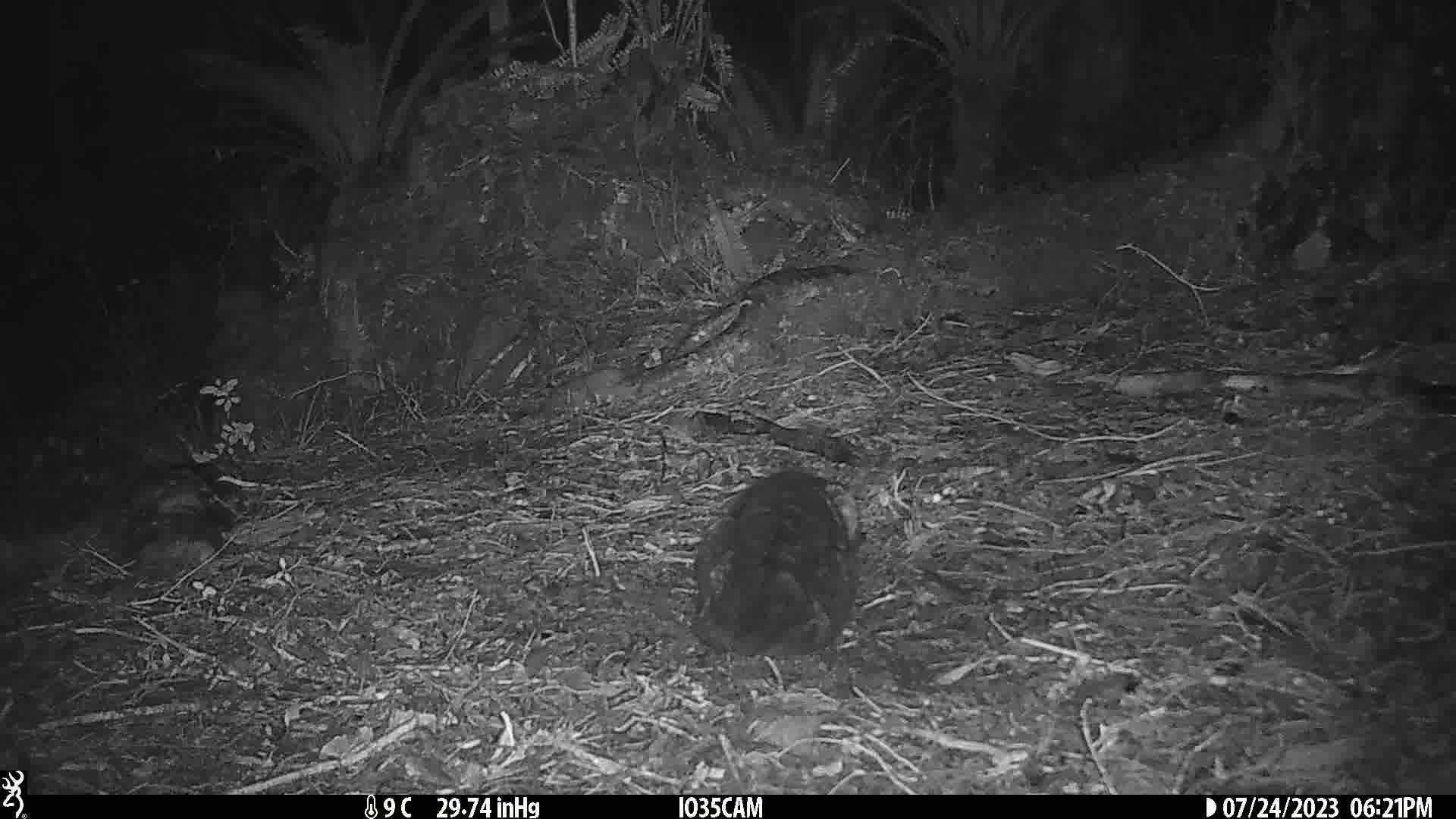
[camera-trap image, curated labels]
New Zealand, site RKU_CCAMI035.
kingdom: Animalia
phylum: Chordata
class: Mammalia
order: Carnivora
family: Felidae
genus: Felis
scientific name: Felis catus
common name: domestic cat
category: cat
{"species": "cat (domestic cat) (Felis catus)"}